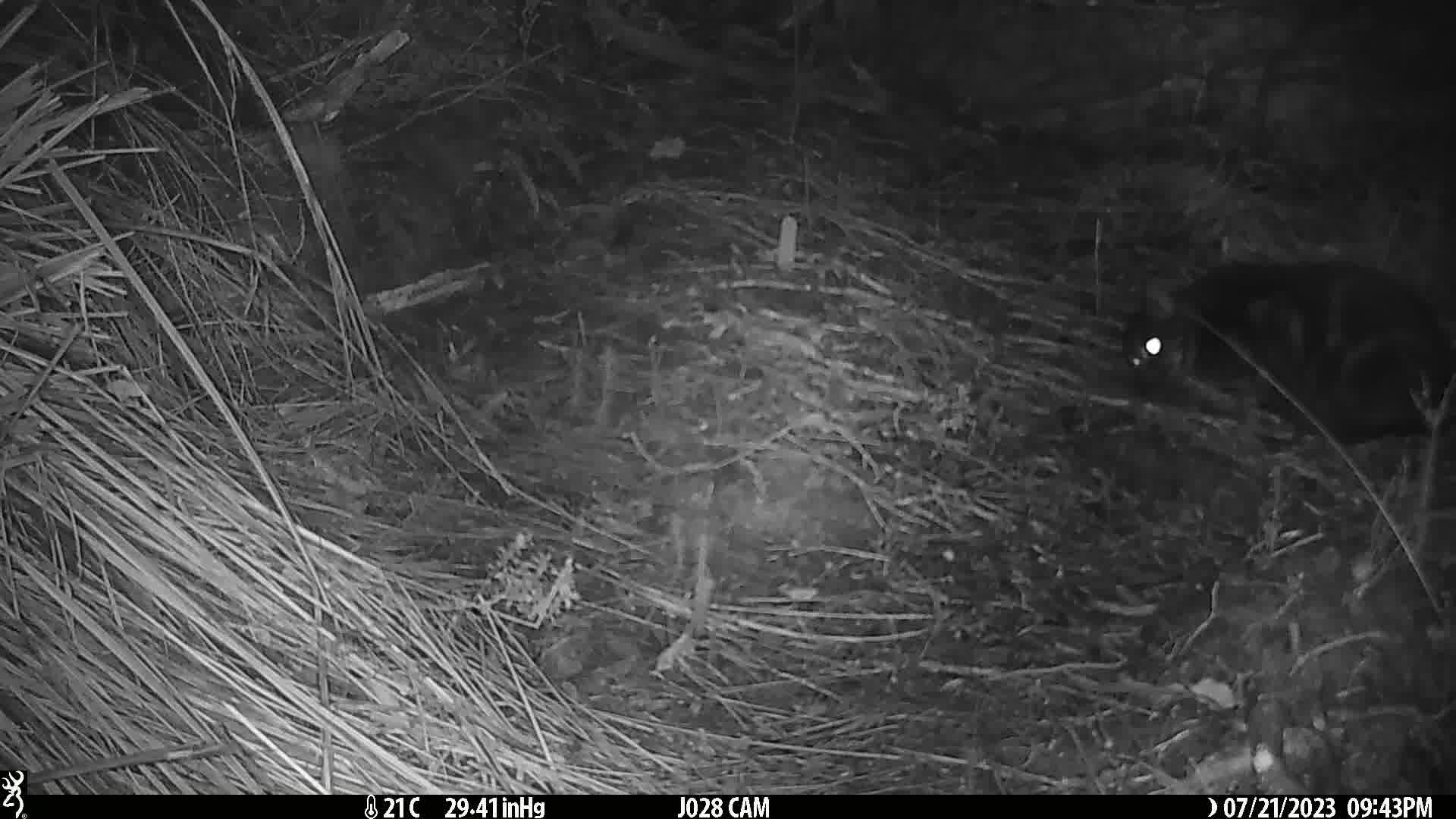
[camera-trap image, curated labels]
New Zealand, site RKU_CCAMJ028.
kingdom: Animalia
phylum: Chordata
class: Mammalia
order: Carnivora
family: Felidae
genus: Felis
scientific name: Felis catus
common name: domestic cat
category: cat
Cat (domestic cat) (Felis catus).